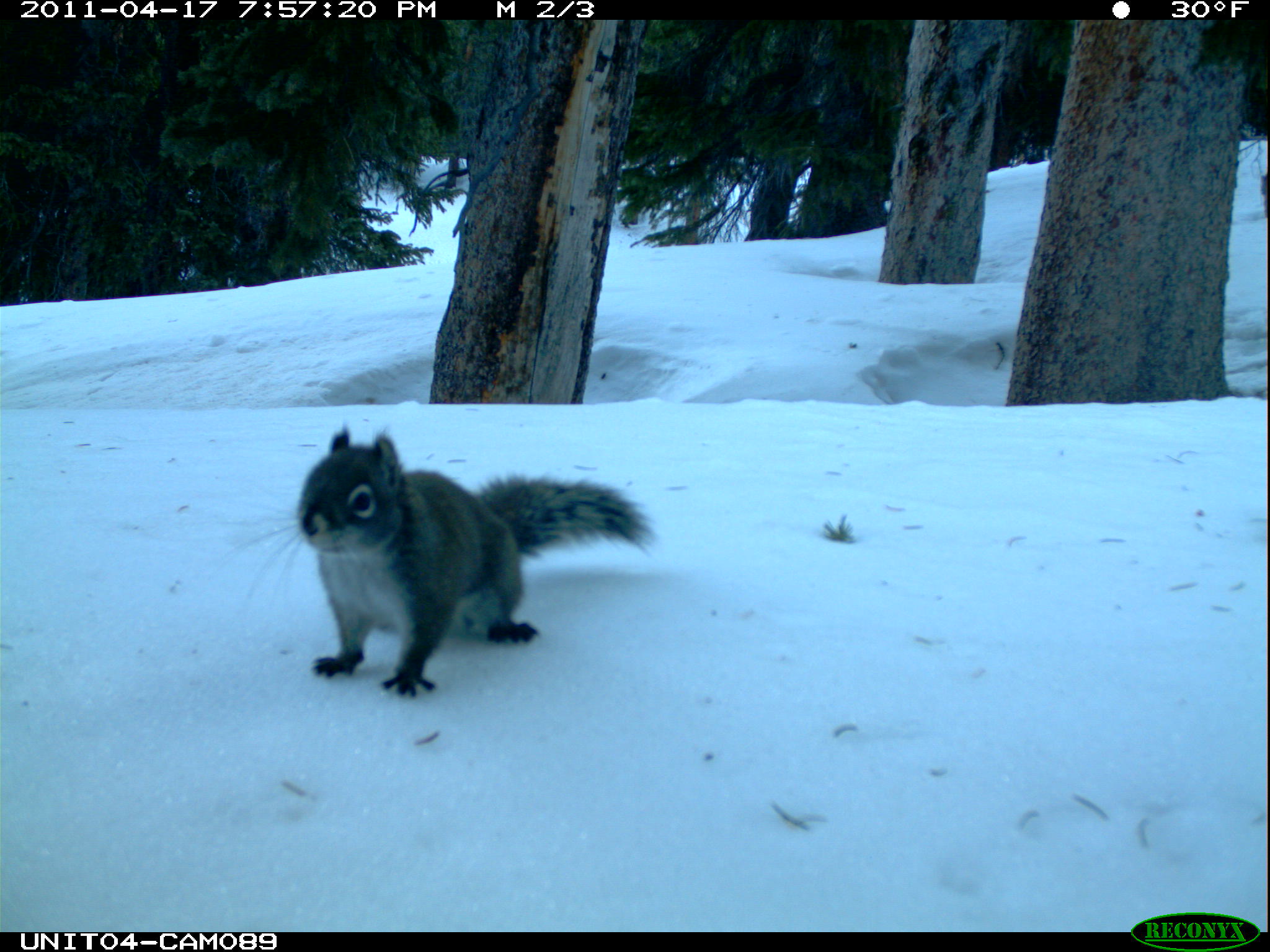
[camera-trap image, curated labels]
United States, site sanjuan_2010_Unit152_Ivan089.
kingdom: Animalia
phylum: Chordata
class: Mammalia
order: Rodentia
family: Sciuridae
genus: Tamiasciurus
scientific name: Tamiasciurus hudsonicus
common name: american red squirrel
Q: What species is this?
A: Tamiasciurus hudsonicus (american red squirrel).